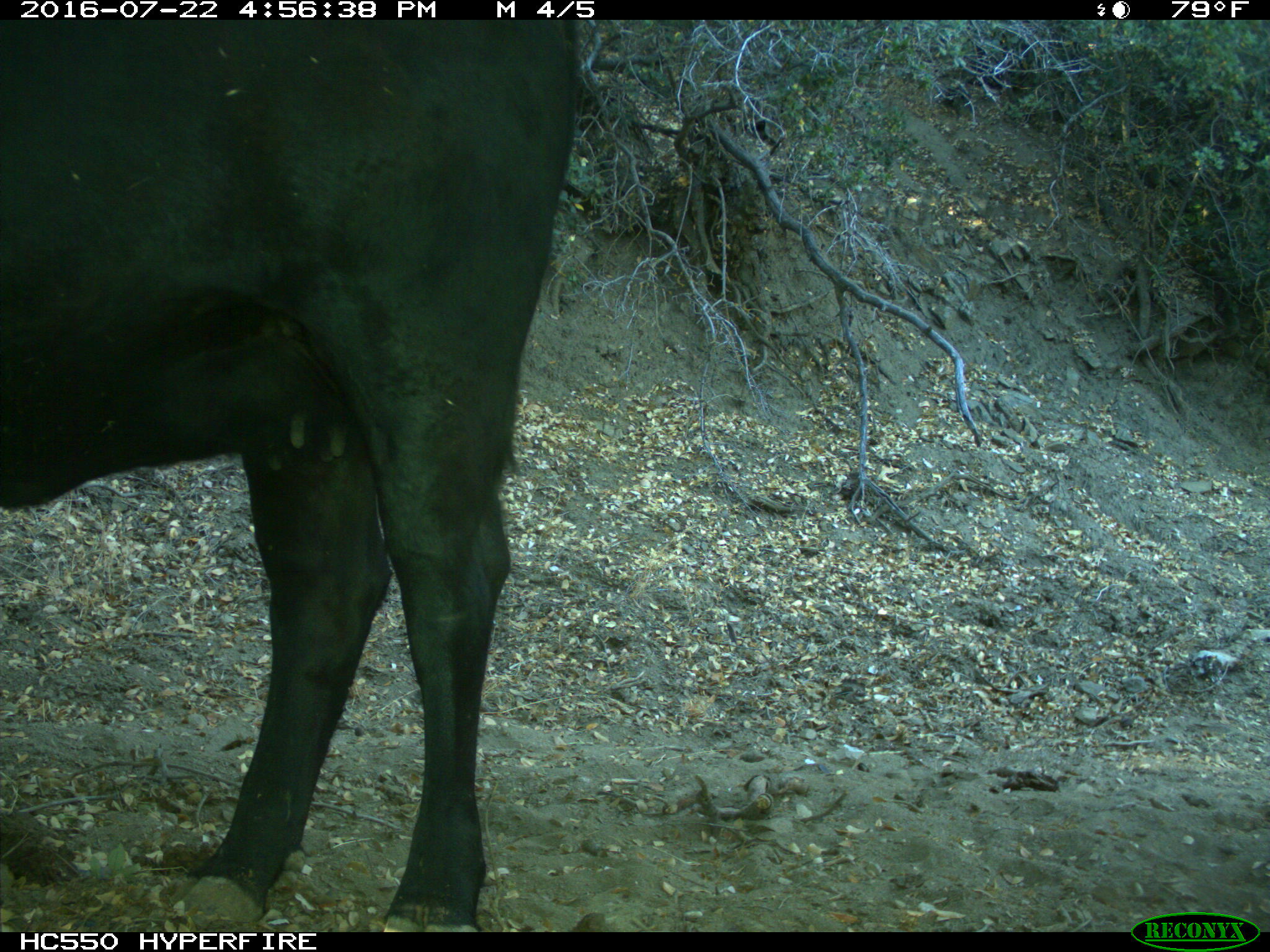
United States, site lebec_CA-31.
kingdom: Animalia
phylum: Chordata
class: Mammalia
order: Artiodactyla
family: Bovidae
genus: Bos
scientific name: Bos taurus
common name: domestic cow